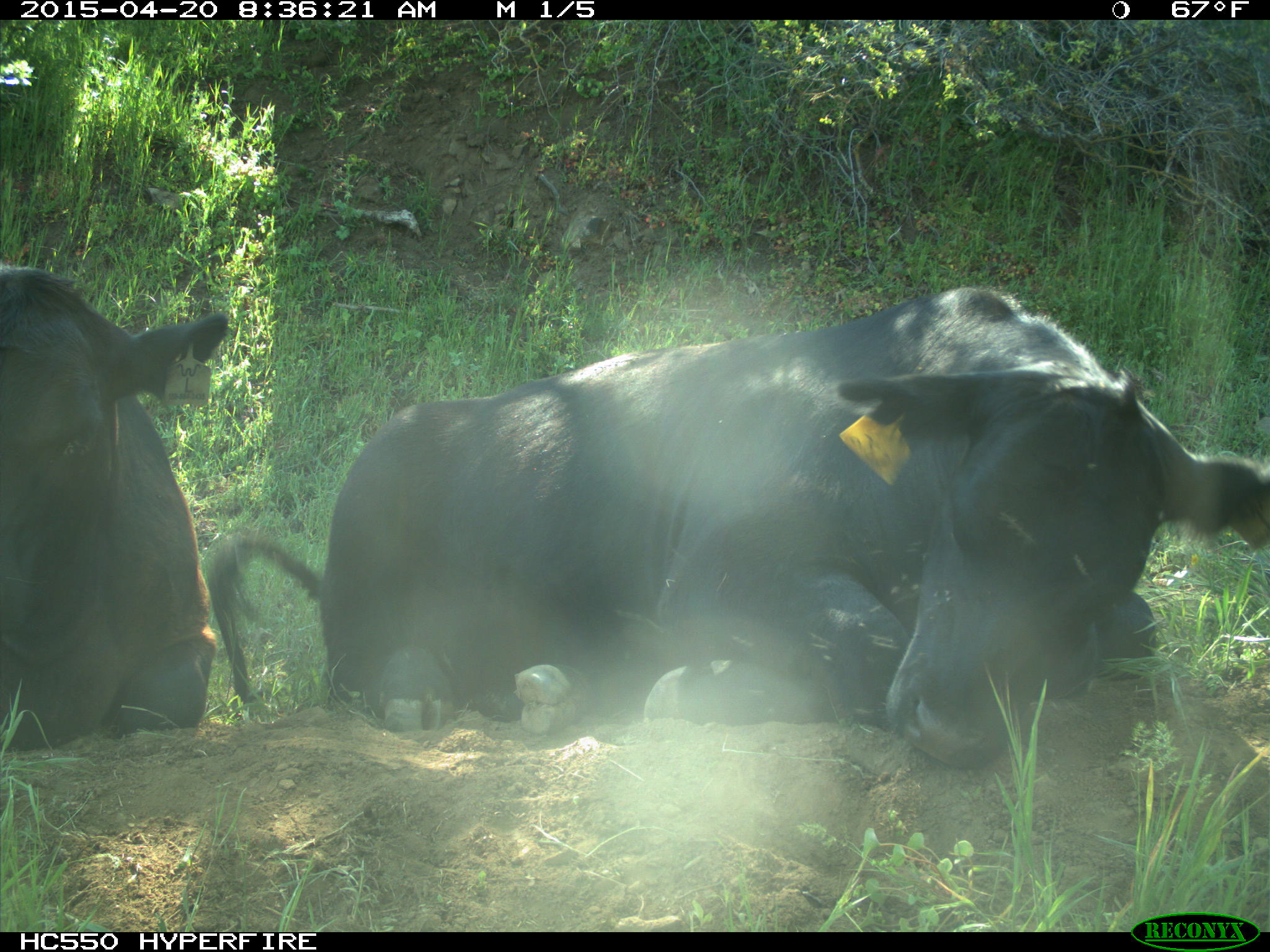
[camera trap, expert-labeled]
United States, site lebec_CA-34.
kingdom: Animalia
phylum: Chordata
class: Mammalia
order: Artiodactyla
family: Bovidae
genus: Bos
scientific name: Bos taurus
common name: domestic cow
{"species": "Bos taurus (domestic cow)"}